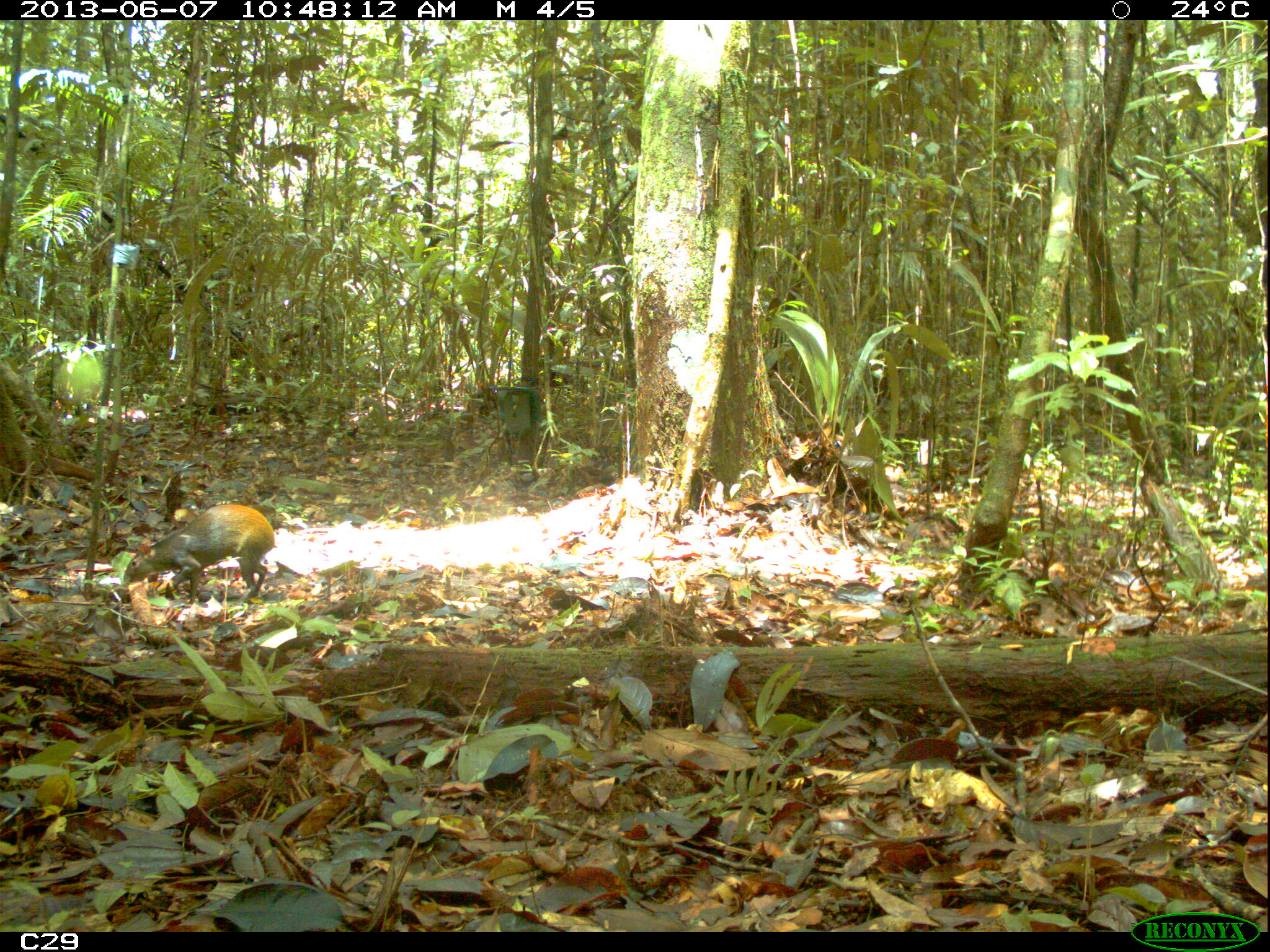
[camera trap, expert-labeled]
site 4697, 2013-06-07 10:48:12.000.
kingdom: Animalia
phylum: Chordata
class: Mammalia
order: Rodentia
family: Dasyproctidae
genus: Dasyprocta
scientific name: Dasyprocta leporina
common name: red-rumped agouti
Dasyprocta leporina (red-rumped agouti), count 1, age adult.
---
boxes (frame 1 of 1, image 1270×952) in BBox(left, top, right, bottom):
dasyprocta leporina: BBox(122, 504, 275, 604)